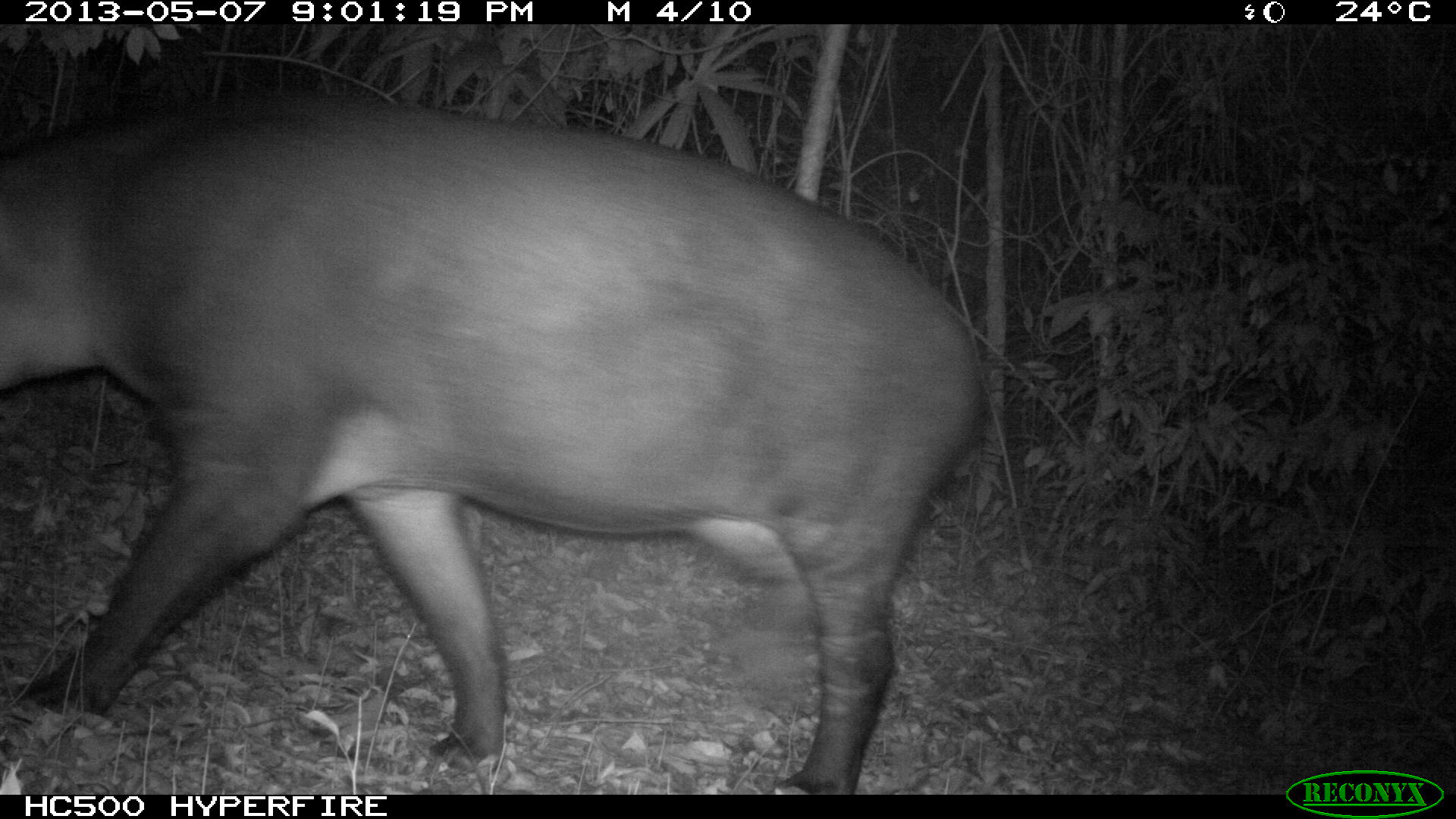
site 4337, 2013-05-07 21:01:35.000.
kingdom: Animalia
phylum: Chordata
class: Mammalia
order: Perissodactyla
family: Tapiridae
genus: Tapirus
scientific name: Tapirus bairdii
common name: baird's tapir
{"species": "Tapirus bairdii (baird's tapir)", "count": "2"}